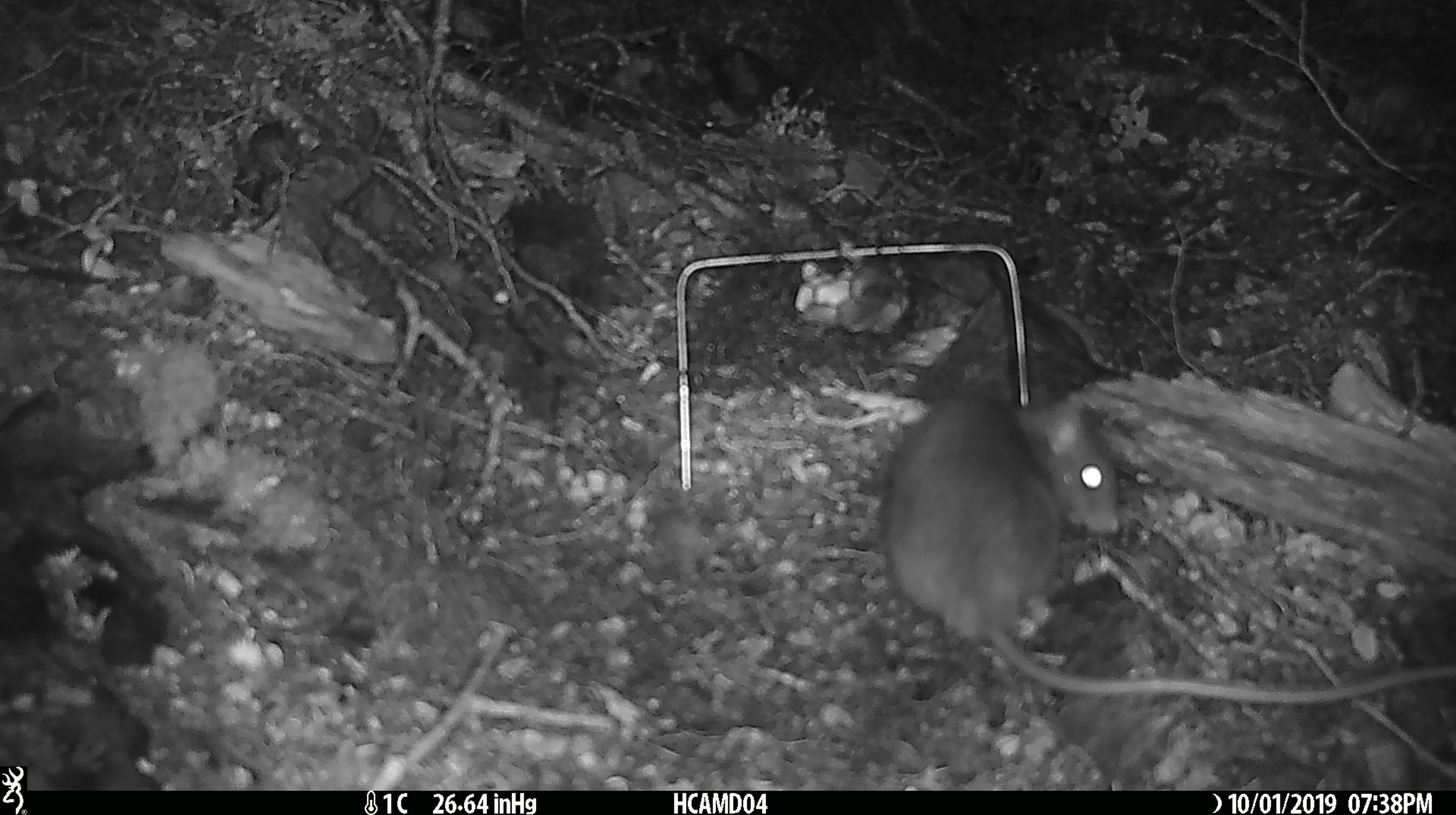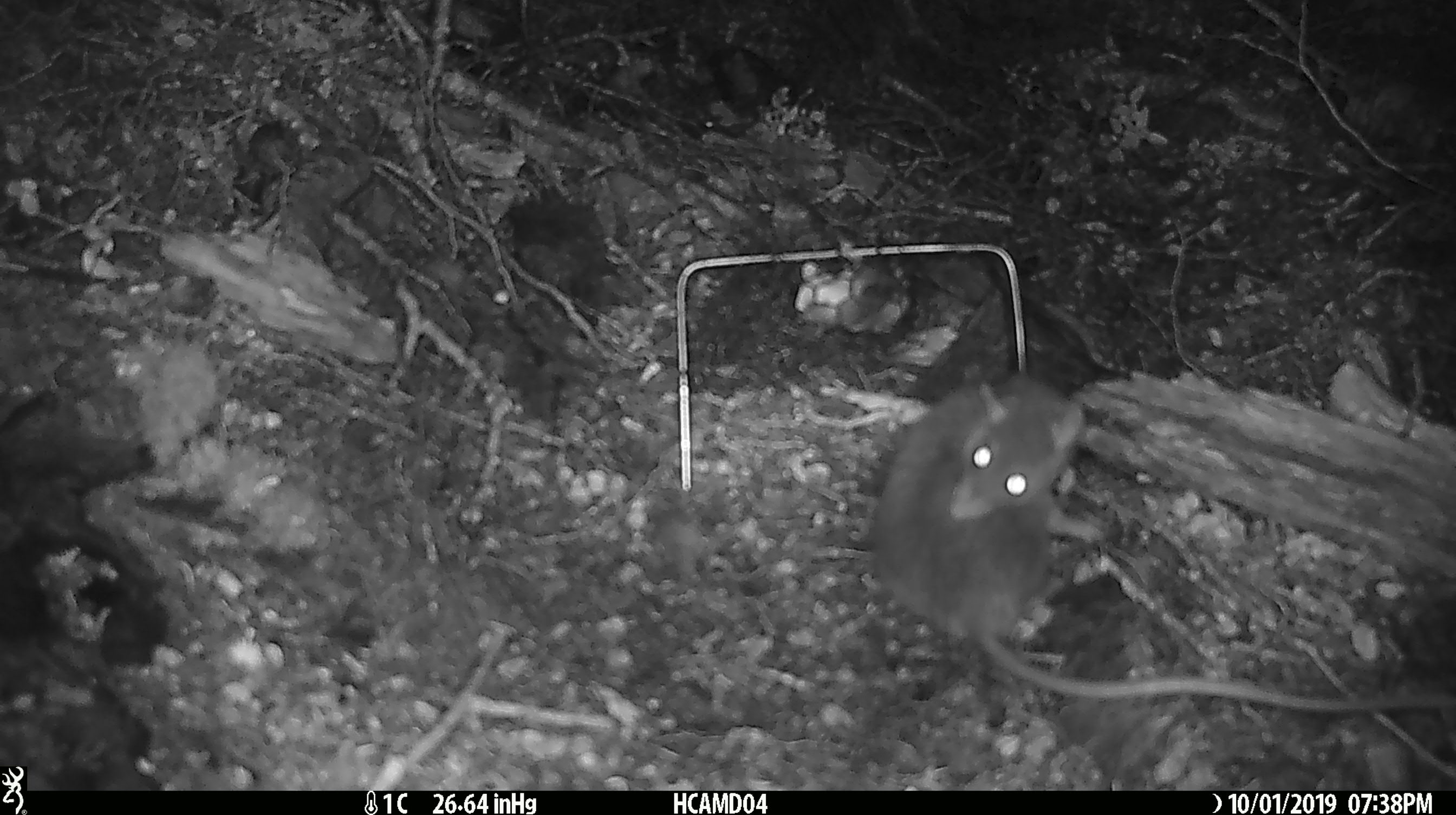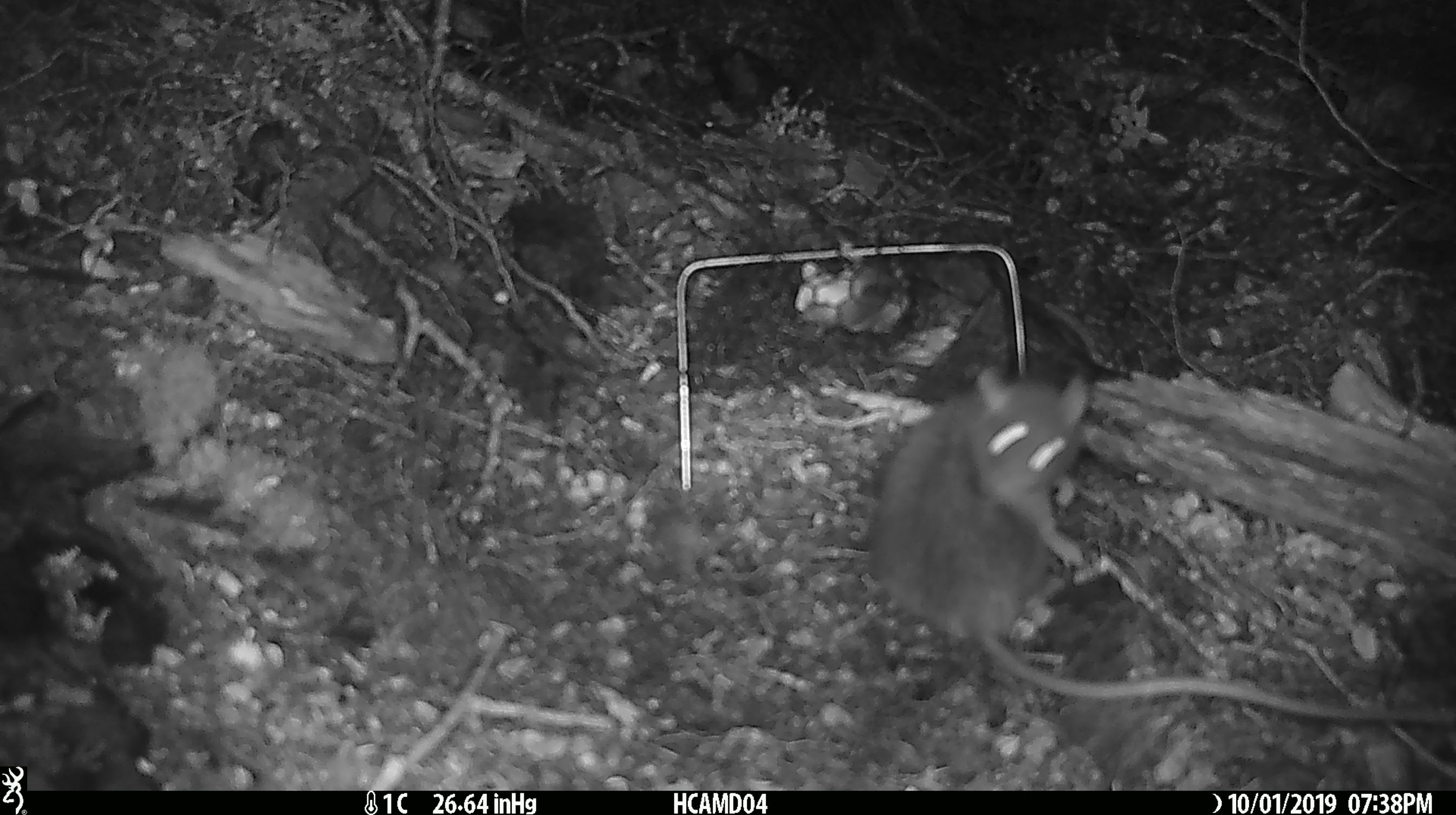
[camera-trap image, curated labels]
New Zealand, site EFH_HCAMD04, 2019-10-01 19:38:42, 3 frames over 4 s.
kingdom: Animalia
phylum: Chordata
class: Mammalia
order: Rodentia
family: Muridae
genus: Rattus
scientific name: Rattus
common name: rat